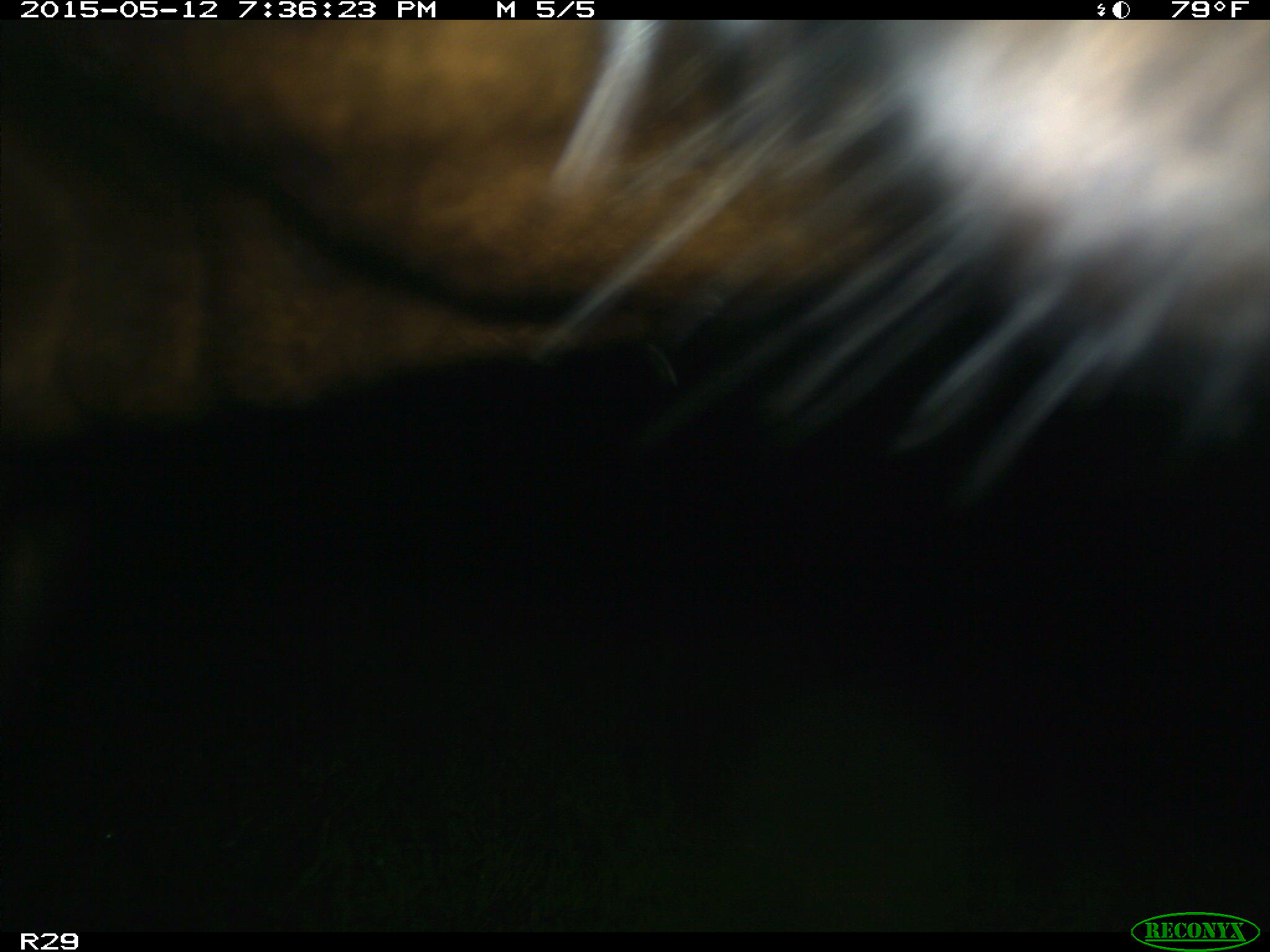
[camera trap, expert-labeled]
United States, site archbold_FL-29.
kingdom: Animalia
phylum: Chordata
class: Mammalia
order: Artiodactyla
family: Bovidae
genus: Bos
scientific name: Bos taurus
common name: domestic cow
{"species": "Bos taurus (domestic cow)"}